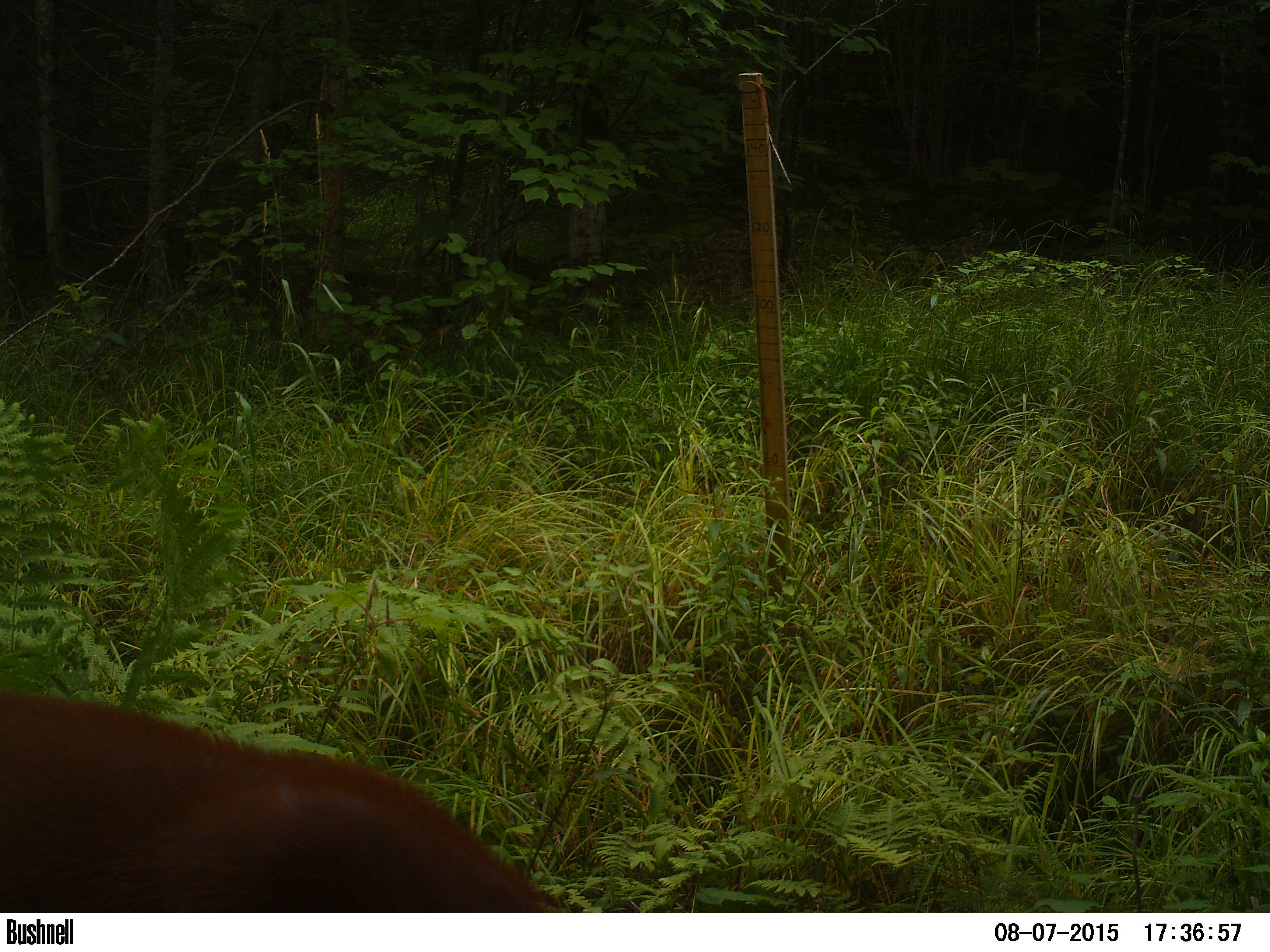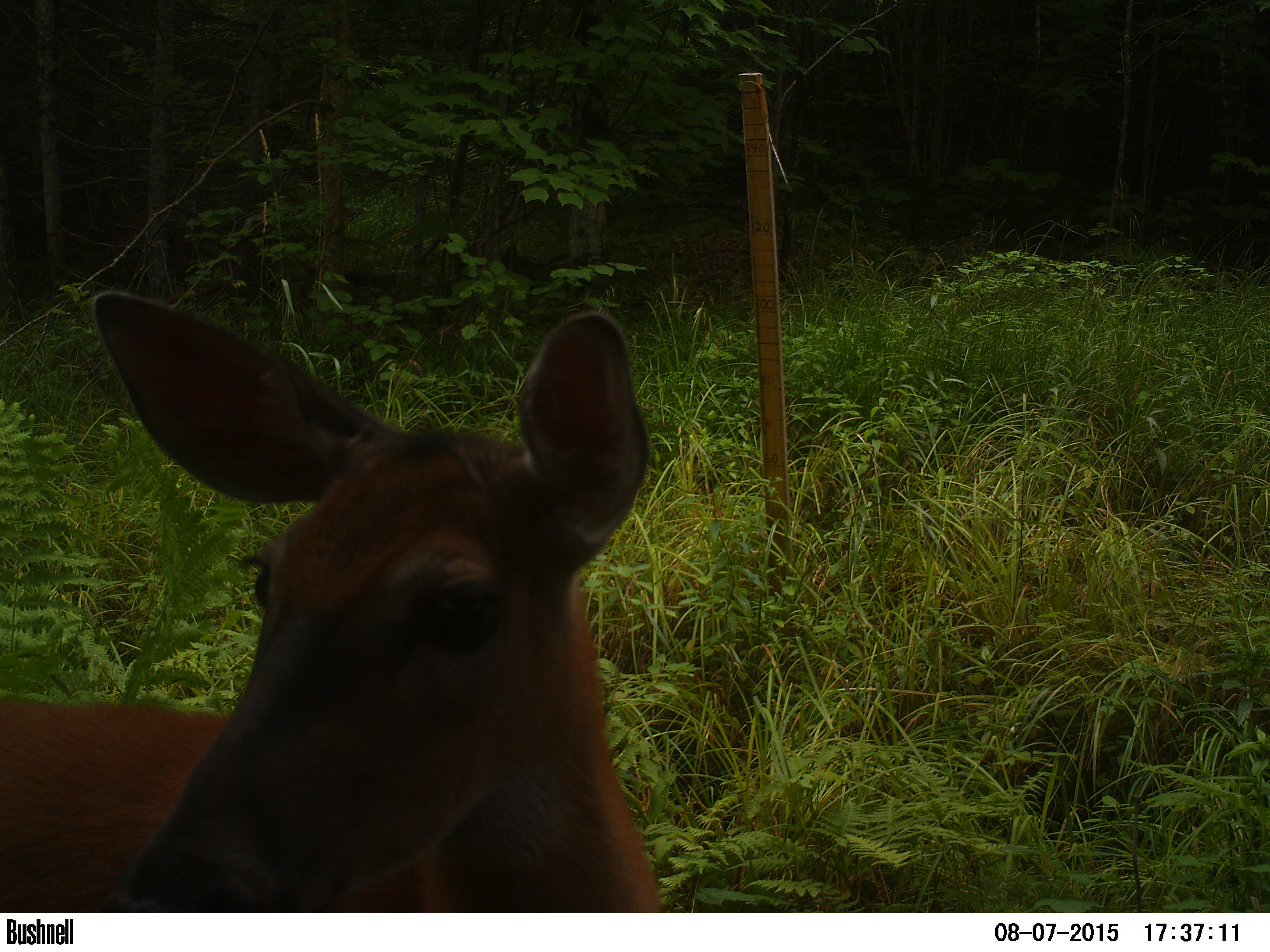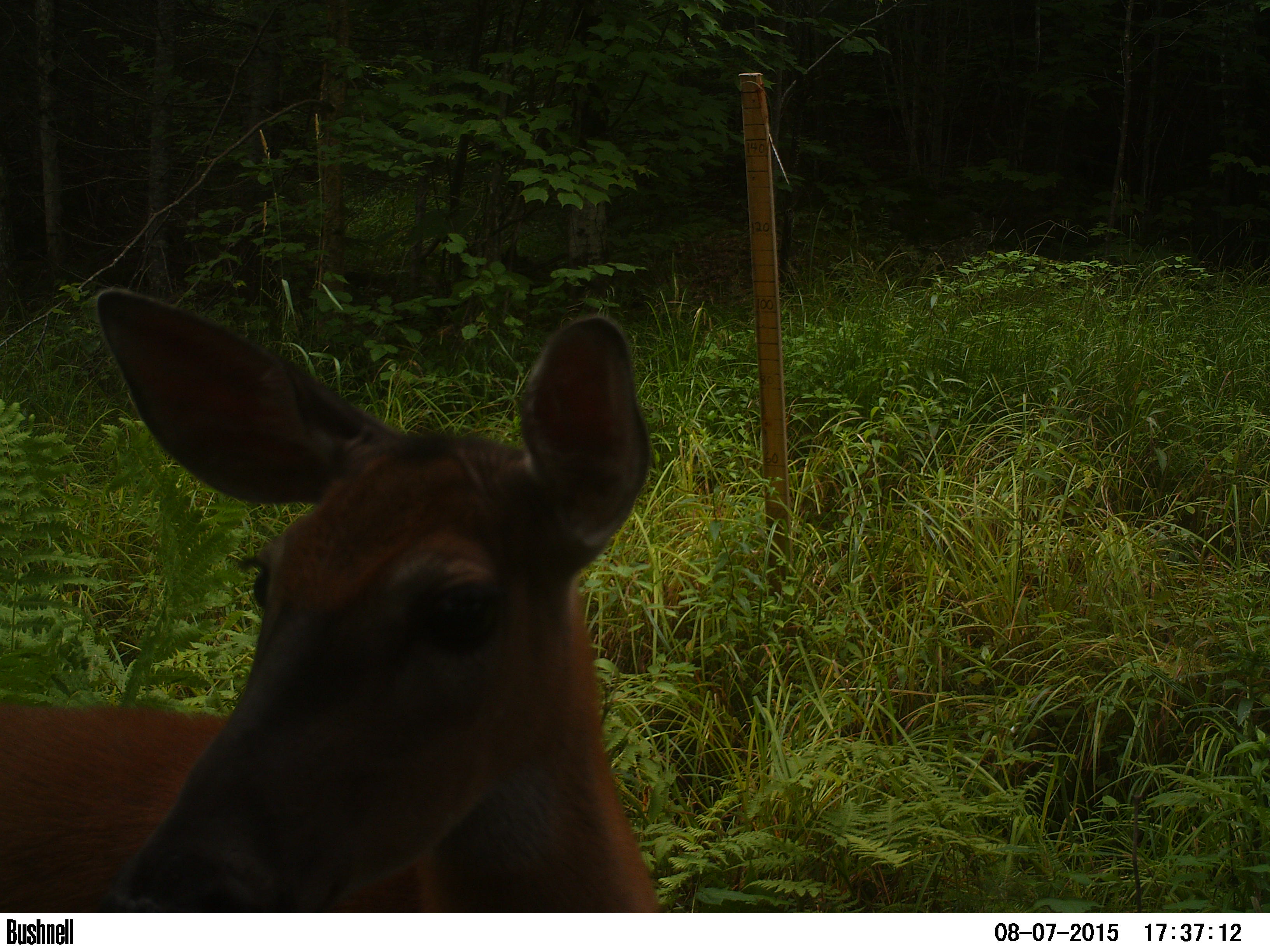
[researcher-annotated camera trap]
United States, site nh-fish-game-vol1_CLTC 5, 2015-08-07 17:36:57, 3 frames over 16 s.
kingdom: Animalia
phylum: Chordata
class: Mammalia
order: Artiodactyla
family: Cervidae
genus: Odocoileus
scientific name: Odocoileus virginianus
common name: white-tailed deer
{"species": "white-tailed deer (Odocoileus virginianus)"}